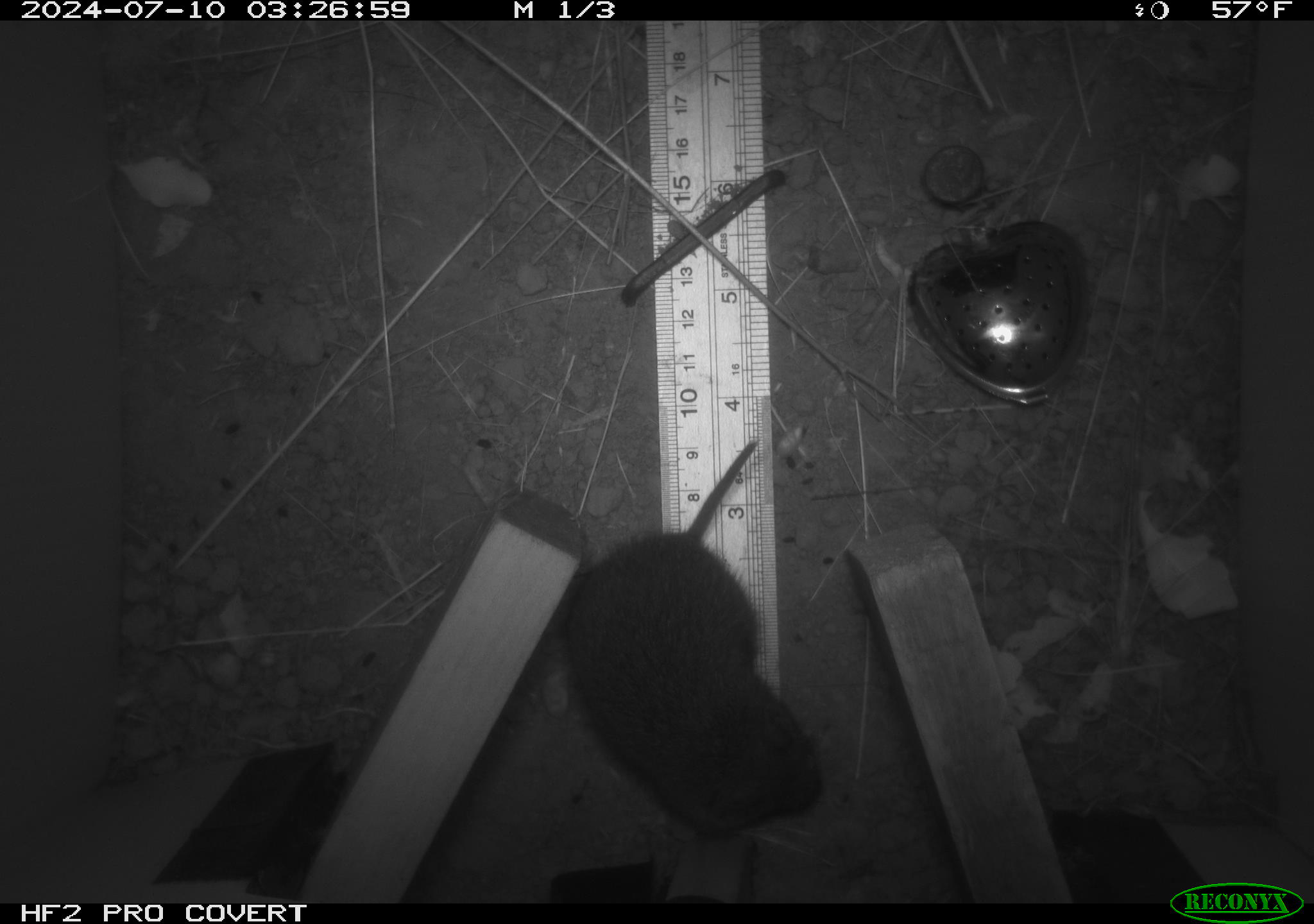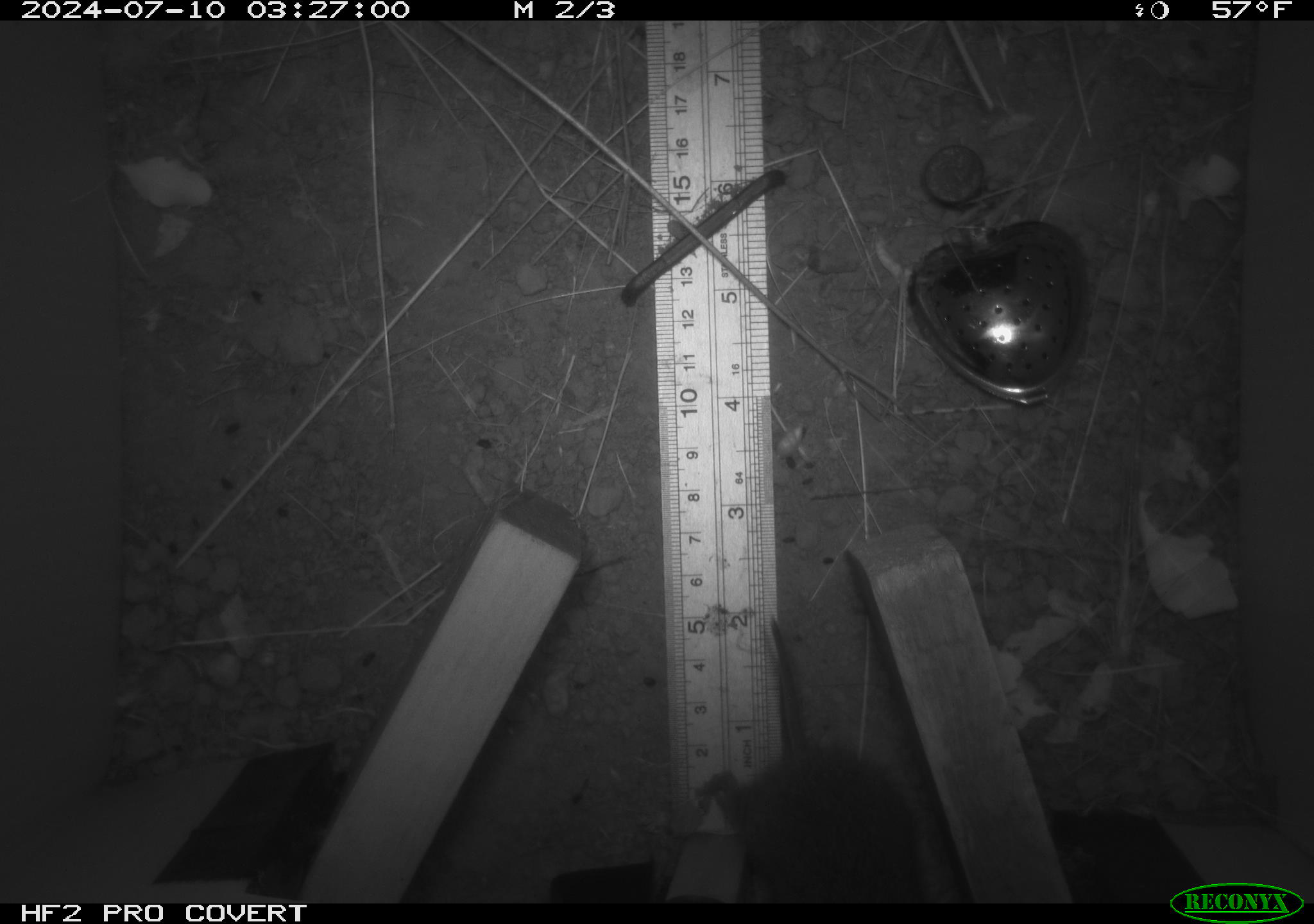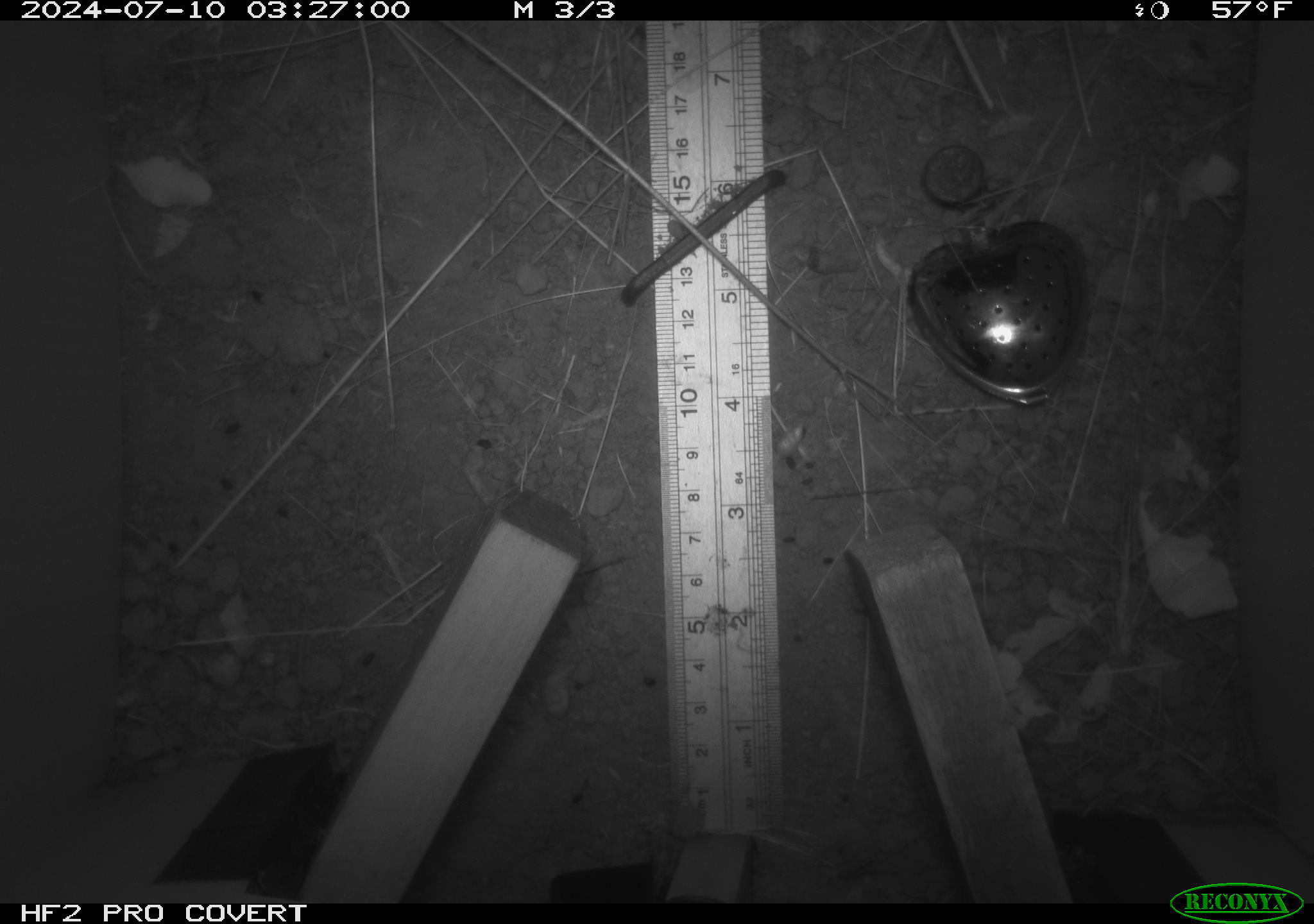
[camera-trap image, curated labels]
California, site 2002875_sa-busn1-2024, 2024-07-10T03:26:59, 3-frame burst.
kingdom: Animalia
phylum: Chordata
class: Mammalia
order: Rodentia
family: Cricetidae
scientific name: Arvicolinae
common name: voles, lemmings, and muskrats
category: arvicolinae subfamily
Arvicolinae subfamily (voles, lemmings, and muskrats) (Arvicolinae).